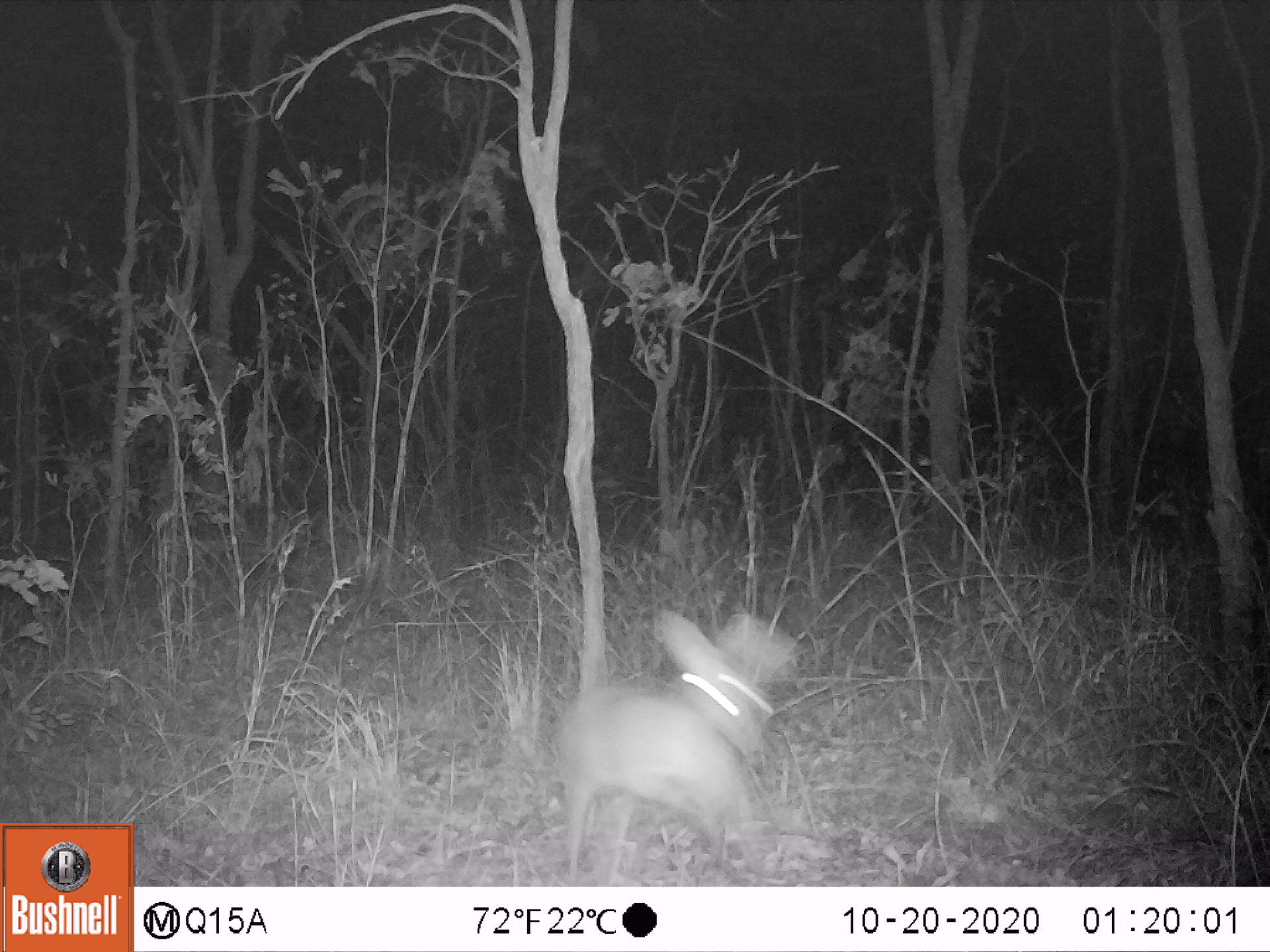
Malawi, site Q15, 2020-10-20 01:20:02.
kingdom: Animalia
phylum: Chordata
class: Mammalia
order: Artiodactyla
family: Bovidae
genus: Sylvicapra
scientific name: Sylvicapra grimmia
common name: common duiker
Common duiker (Sylvicapra grimmia), count 1.